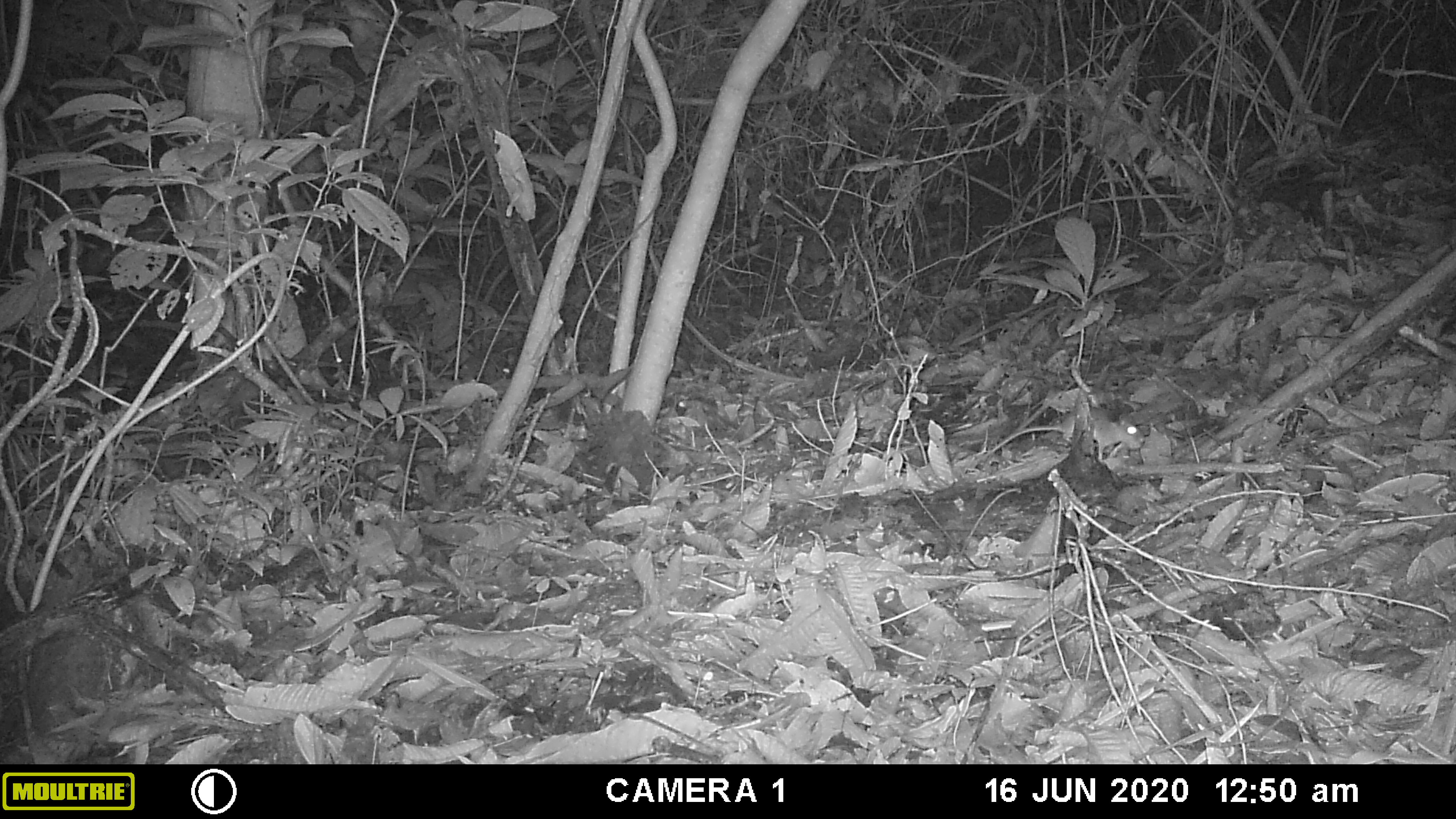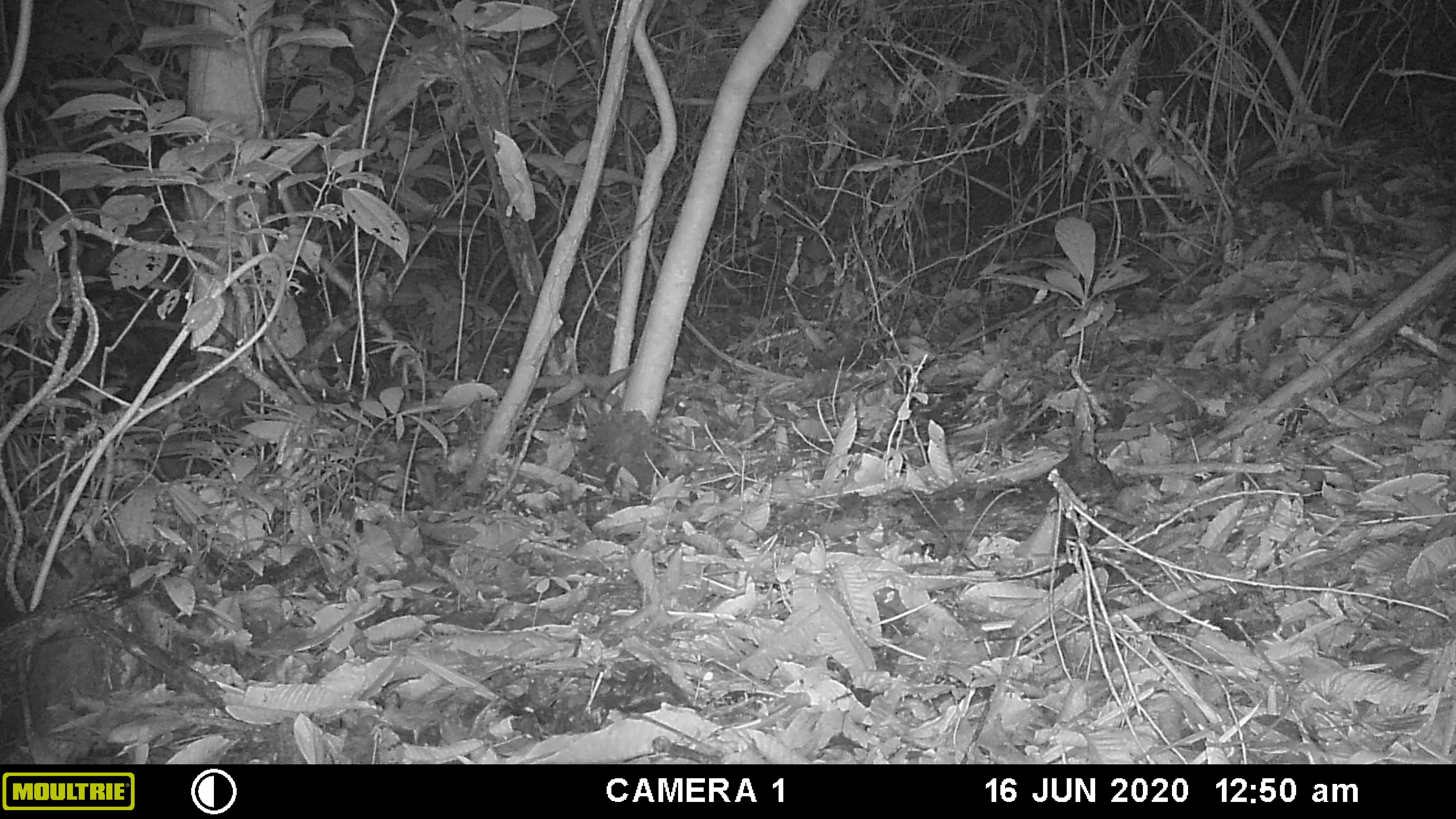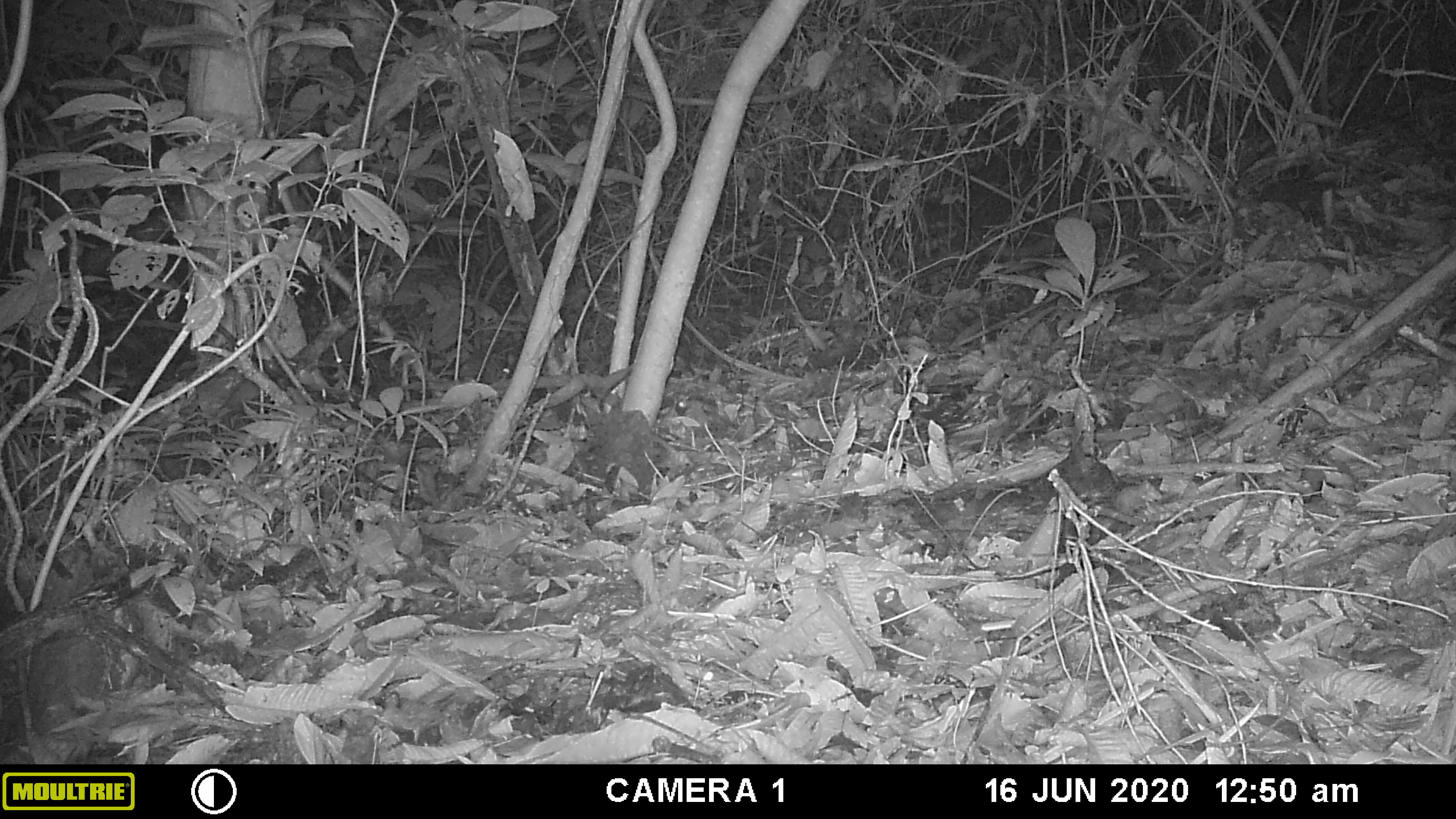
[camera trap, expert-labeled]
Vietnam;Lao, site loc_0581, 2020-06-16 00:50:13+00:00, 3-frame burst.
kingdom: Animalia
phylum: Chordata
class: Mammalia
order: Rodentia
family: Muridae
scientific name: Muridae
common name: old-world mice and rats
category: unidentified murid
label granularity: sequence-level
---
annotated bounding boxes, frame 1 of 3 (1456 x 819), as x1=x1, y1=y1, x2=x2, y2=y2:
unidentified murid: x1=978, y1=405, x2=1144, y2=462